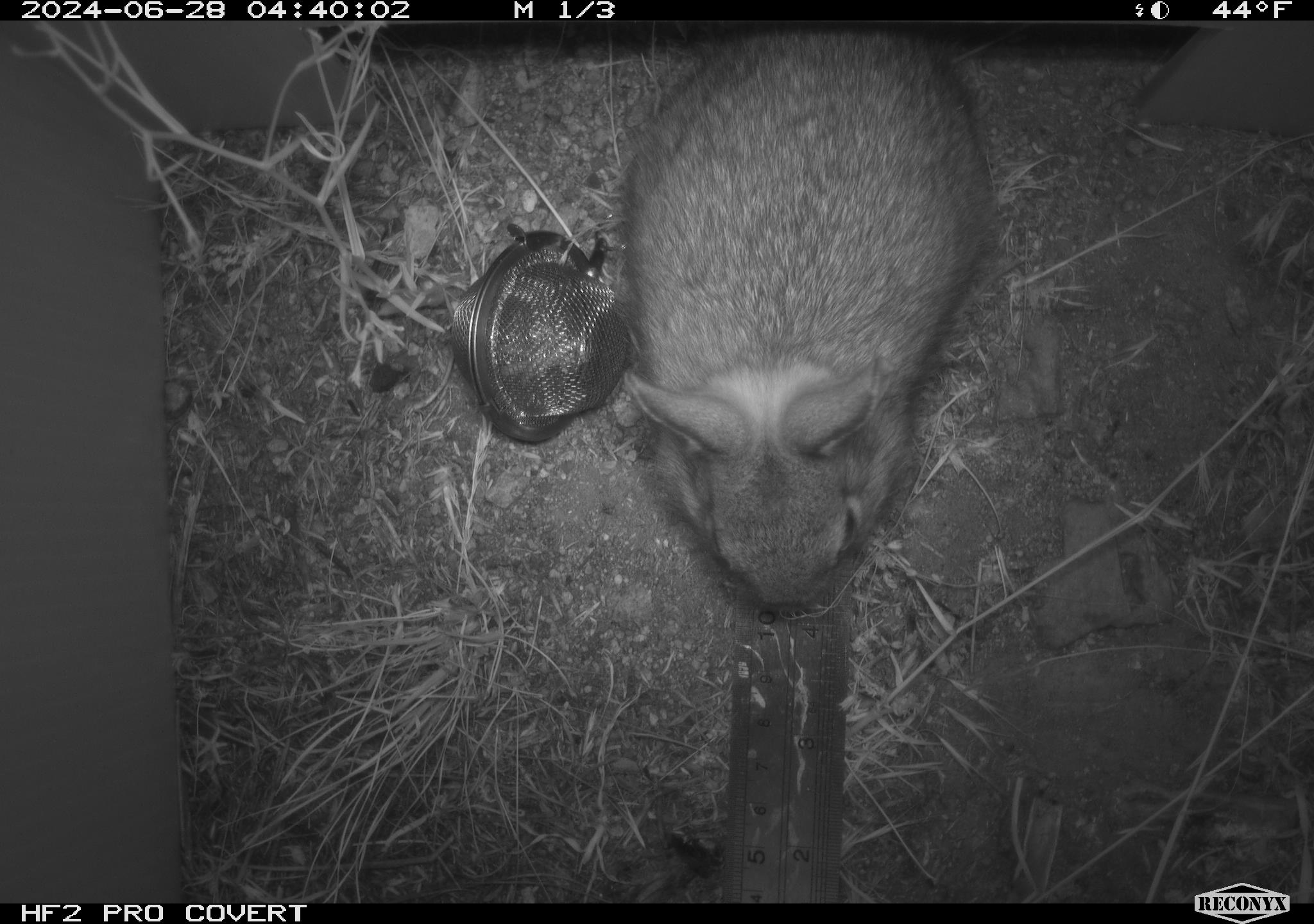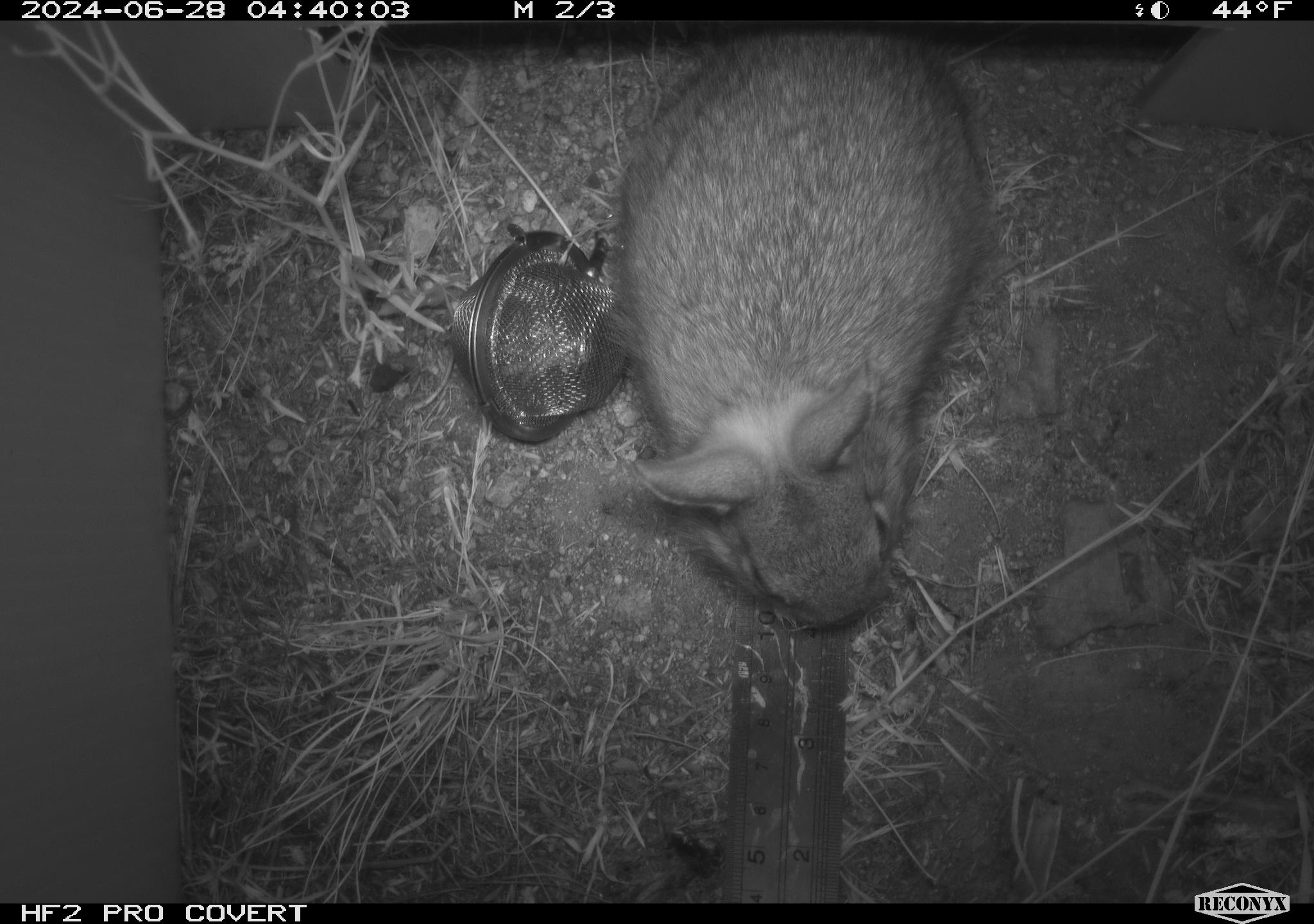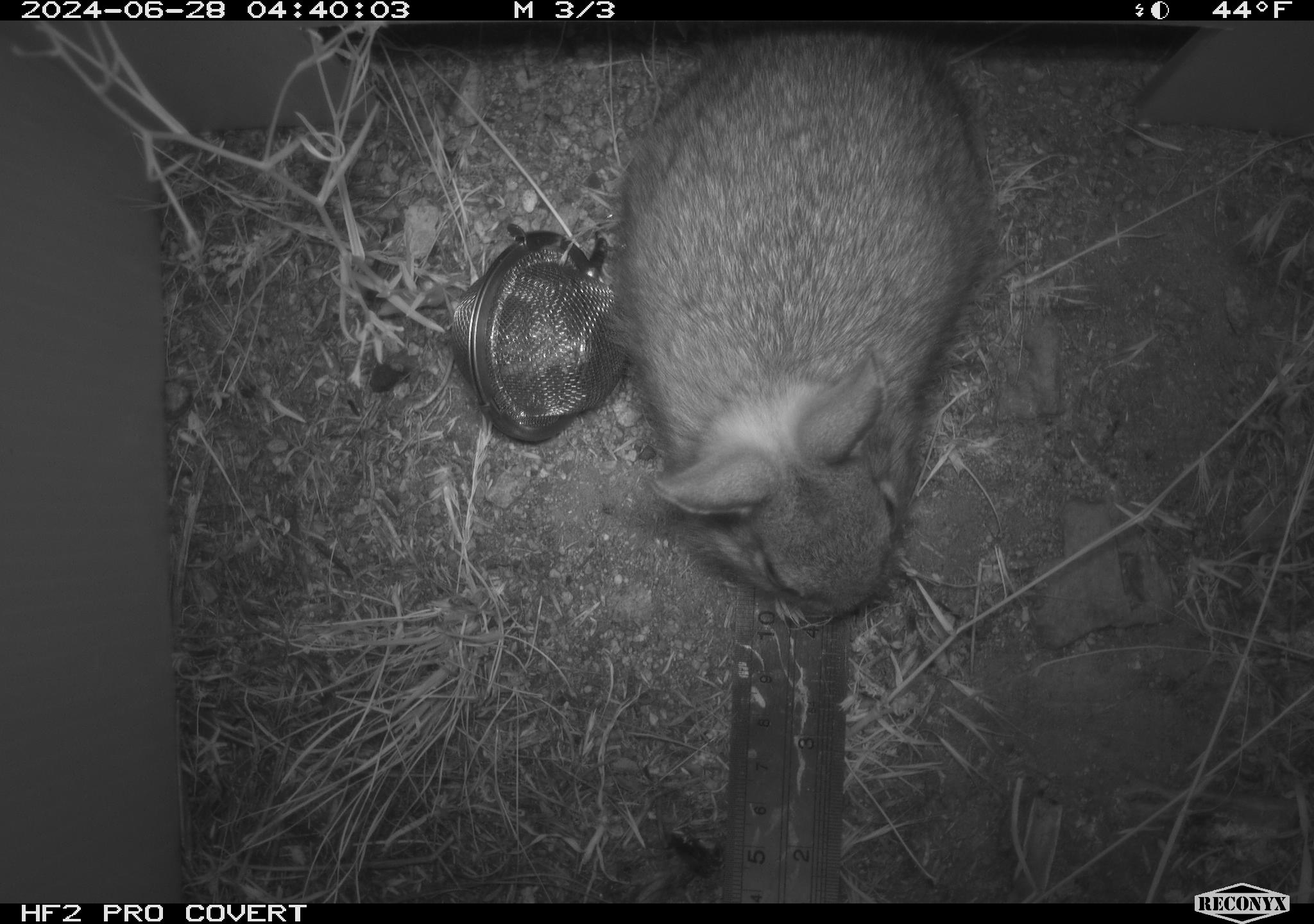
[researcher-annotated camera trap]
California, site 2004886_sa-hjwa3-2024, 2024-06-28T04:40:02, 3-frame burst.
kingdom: Animalia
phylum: Chordata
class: Mammalia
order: Lagomorpha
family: Leporidae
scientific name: Leporidae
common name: rabbit or hare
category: rabbit and hare family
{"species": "rabbit and hare family (rabbit or hare) (Leporidae)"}